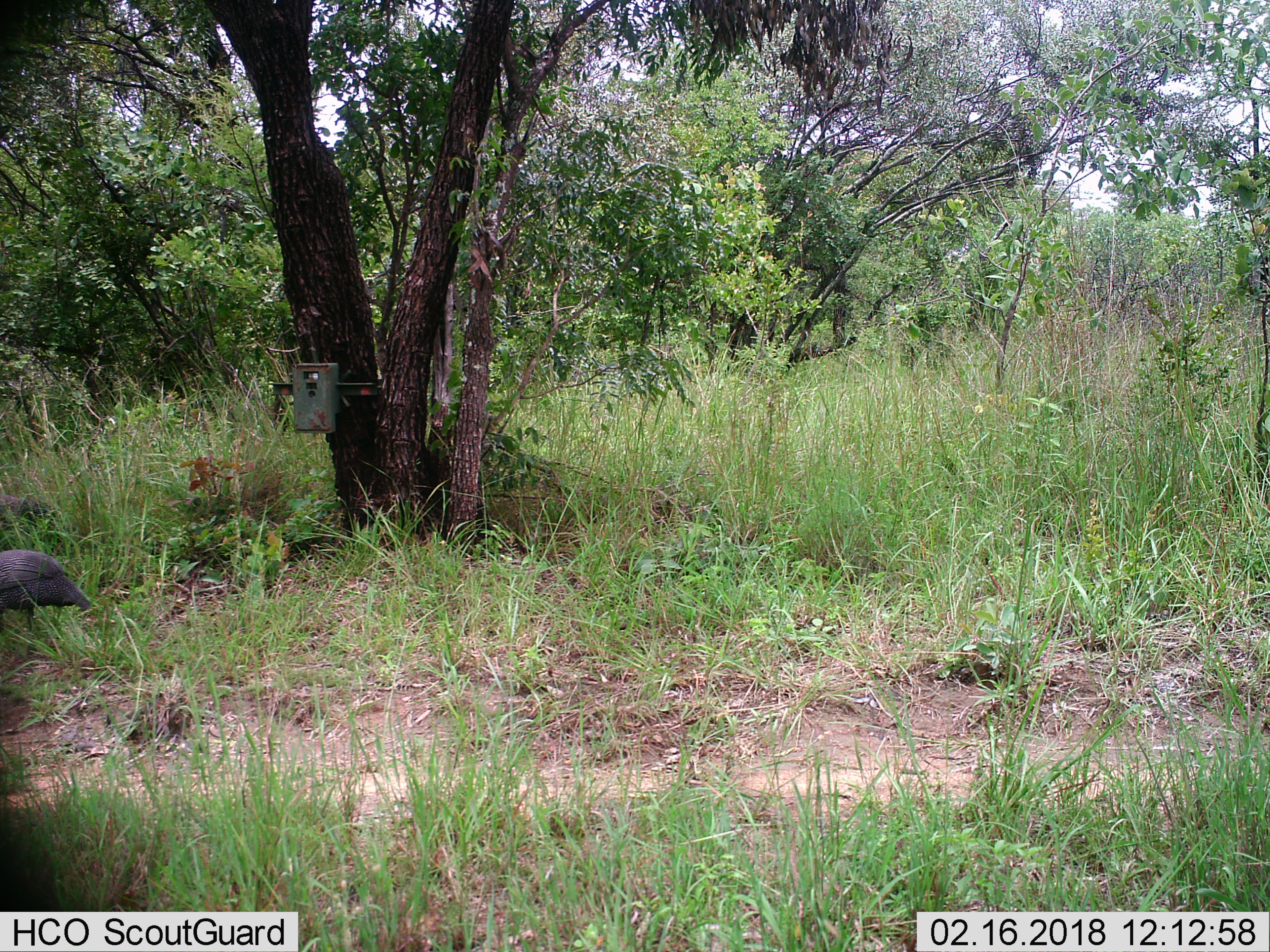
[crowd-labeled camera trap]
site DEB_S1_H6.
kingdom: Animalia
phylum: Chordata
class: Aves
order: Galliformes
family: Numididae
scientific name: Numididae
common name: guineafowl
Guineafowl (Numididae), count 1. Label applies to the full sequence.